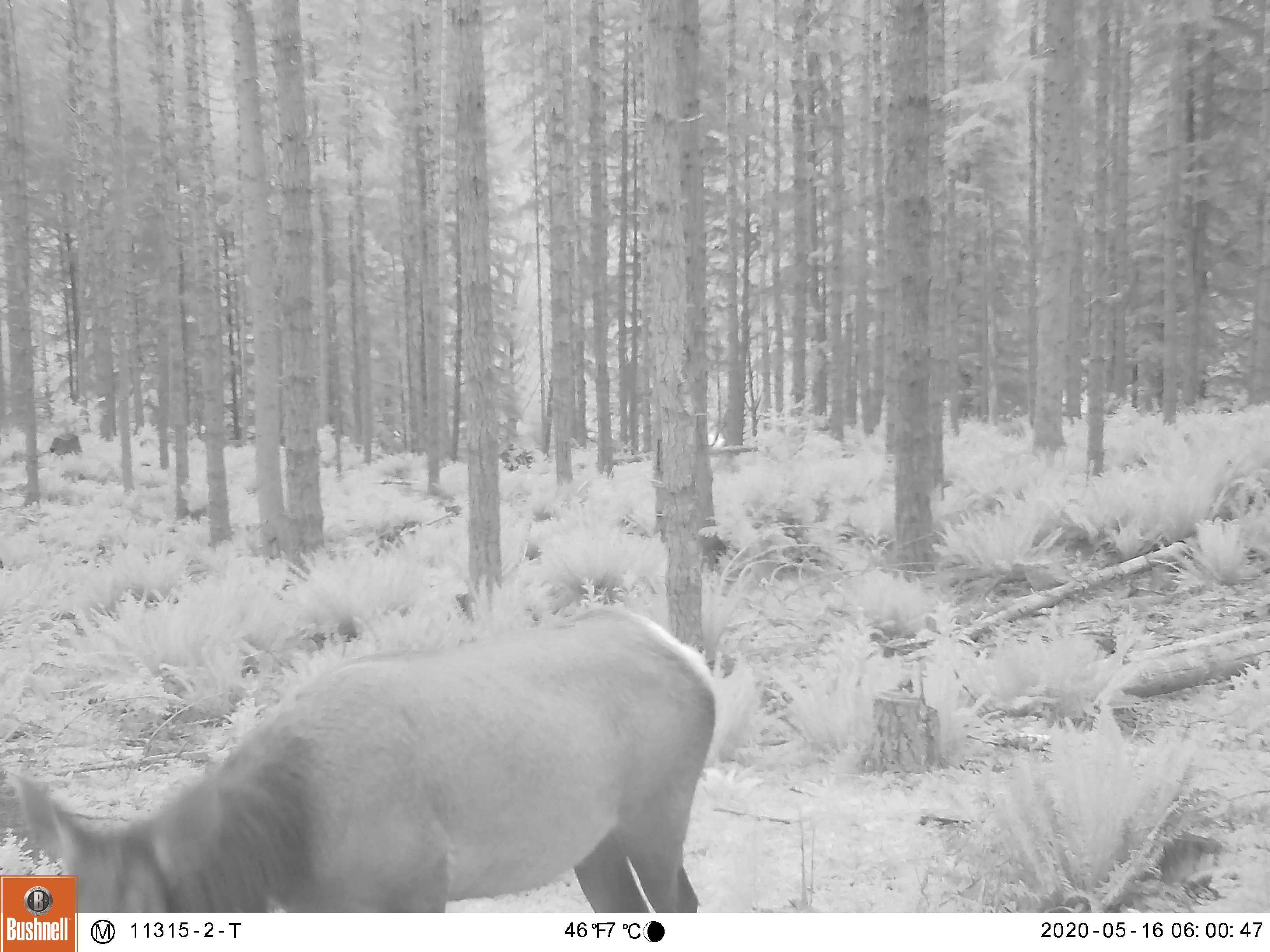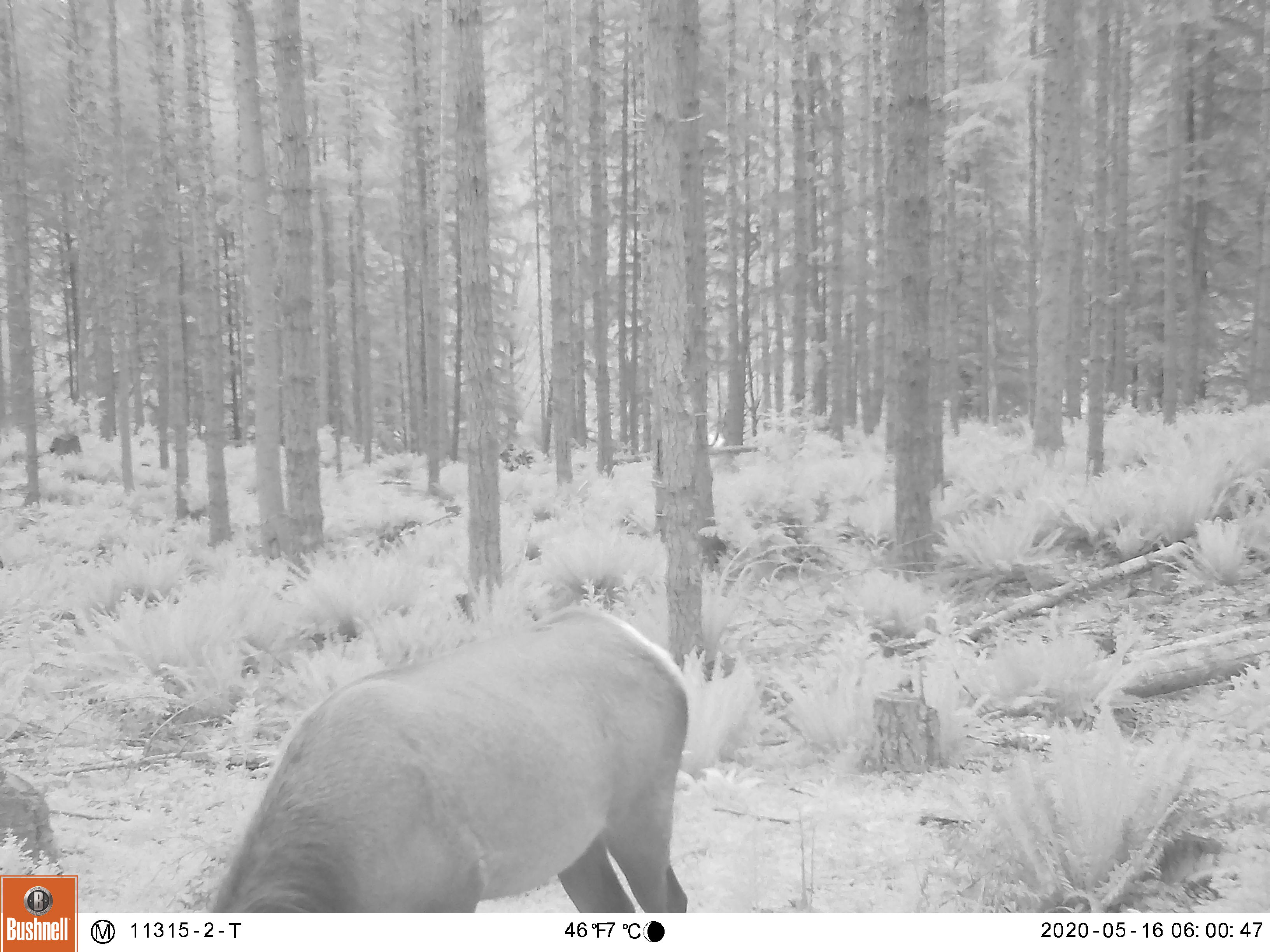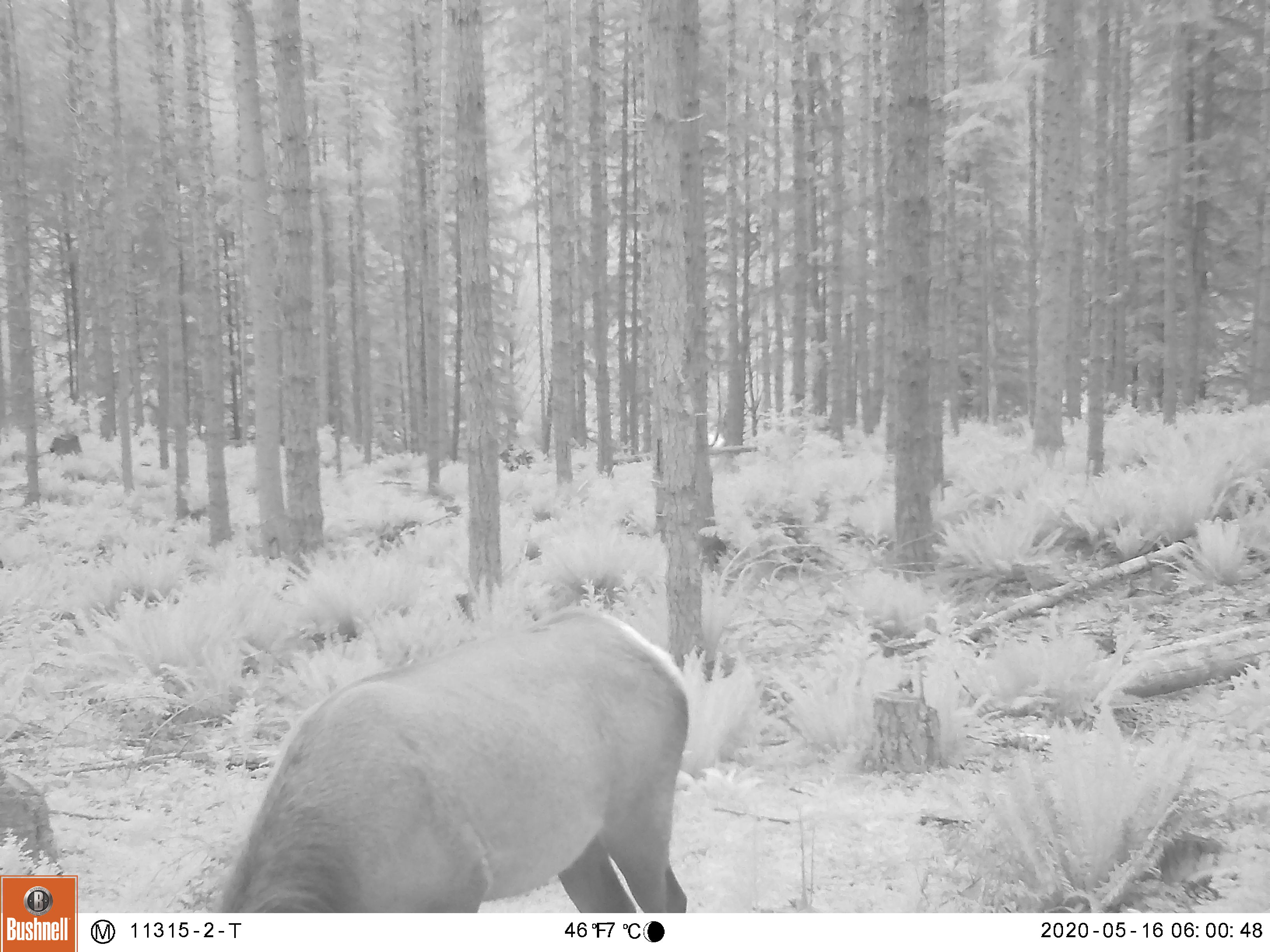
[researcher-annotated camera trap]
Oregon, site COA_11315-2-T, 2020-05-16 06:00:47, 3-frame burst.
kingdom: Animalia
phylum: Chordata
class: Mammalia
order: Artiodactyla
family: Cervidae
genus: Cervus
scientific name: Cervus canadensis roosevelti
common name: roosevelt elk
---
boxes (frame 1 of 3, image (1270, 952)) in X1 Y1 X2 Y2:
roosevelt elk: 86 596 730 902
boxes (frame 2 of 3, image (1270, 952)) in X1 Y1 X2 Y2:
roosevelt elk: 210 596 702 906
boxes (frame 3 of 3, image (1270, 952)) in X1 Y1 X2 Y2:
roosevelt elk: 217 593 699 906